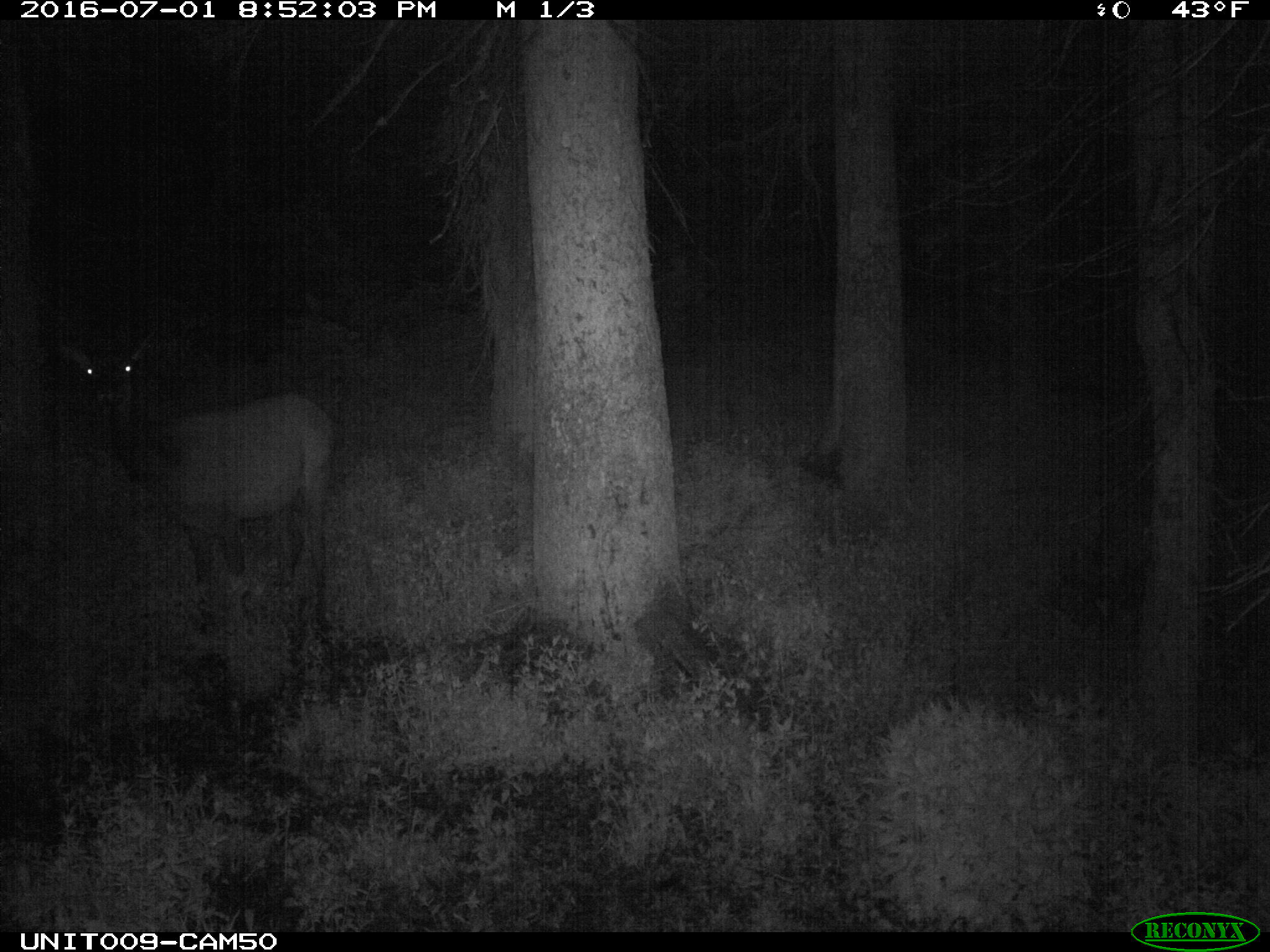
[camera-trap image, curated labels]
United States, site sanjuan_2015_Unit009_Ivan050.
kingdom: Animalia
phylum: Chordata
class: Mammalia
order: Artiodactyla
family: Cervidae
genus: Cervus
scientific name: Cervus elaphus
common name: red deer